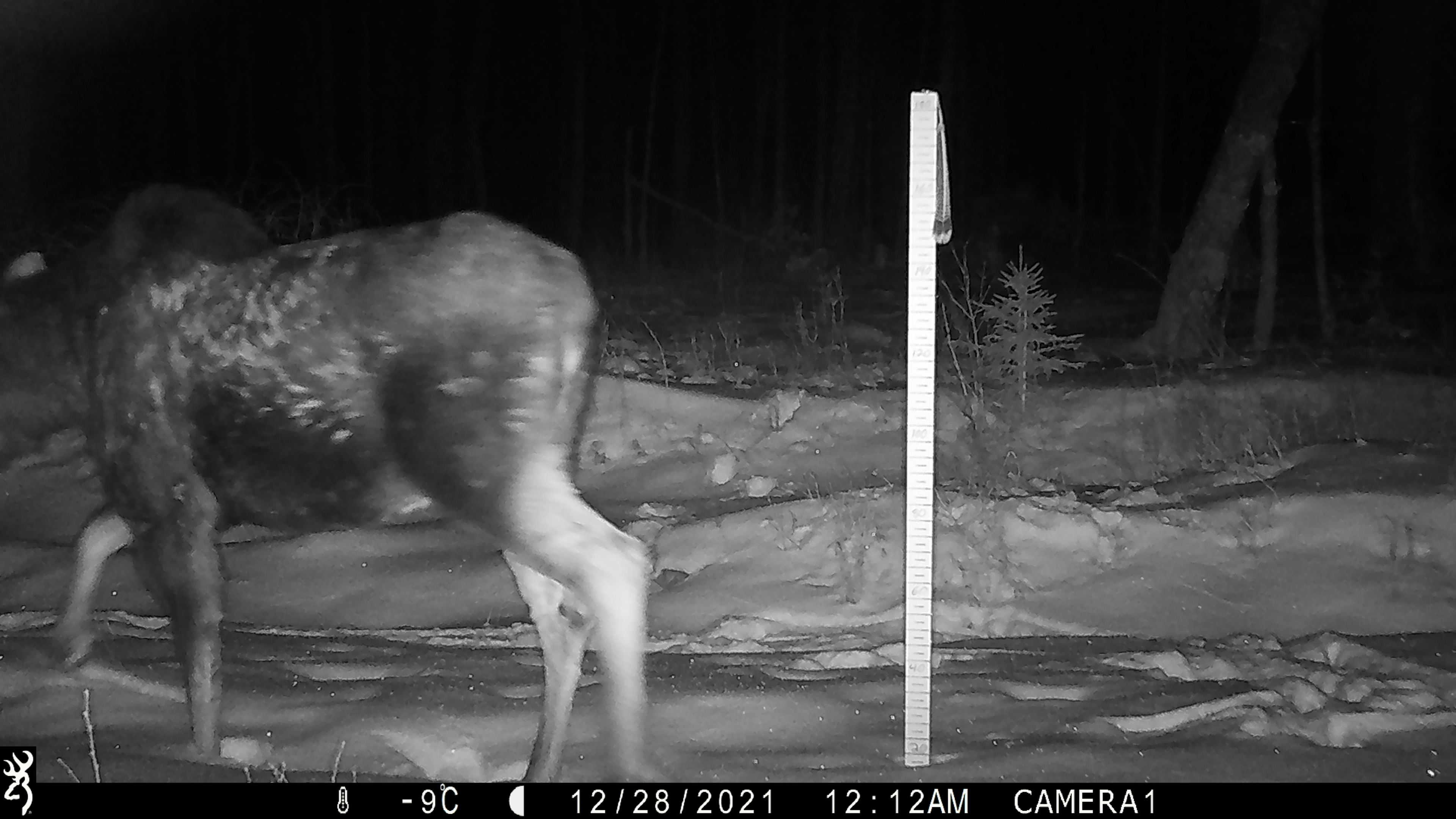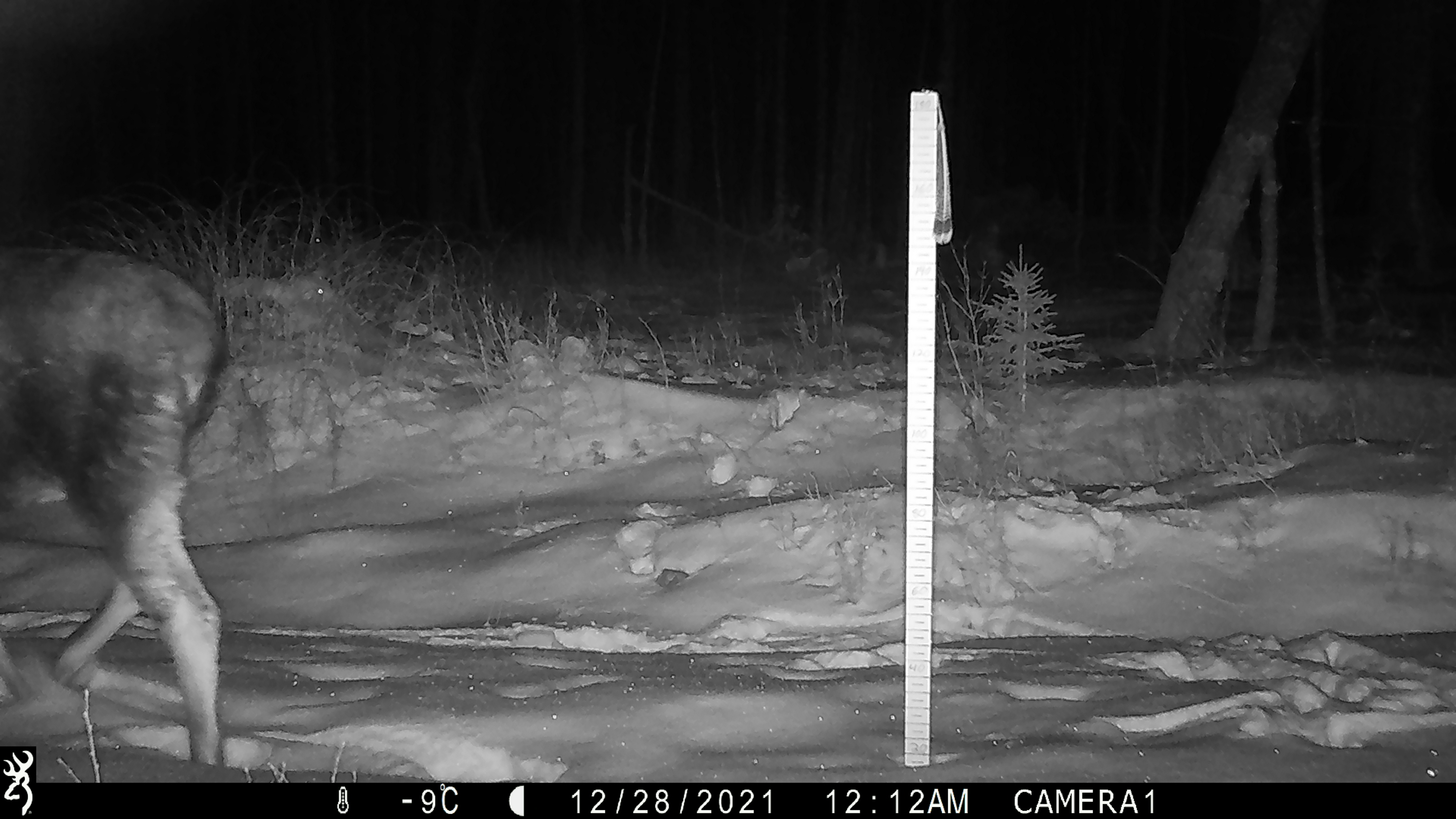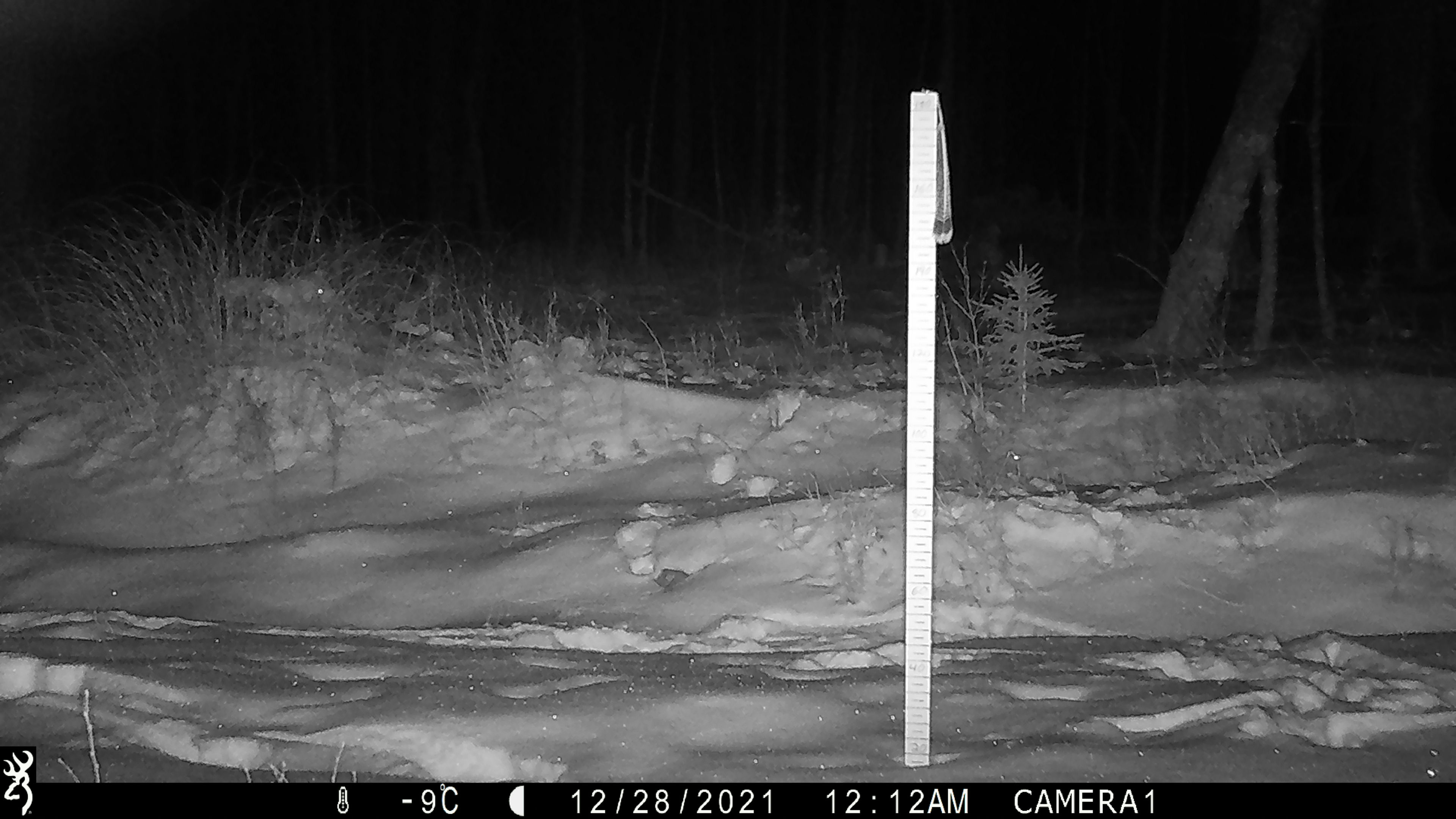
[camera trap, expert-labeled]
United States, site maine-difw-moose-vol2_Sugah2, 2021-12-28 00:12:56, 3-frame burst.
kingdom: Animalia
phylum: Chordata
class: Mammalia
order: Artiodactyla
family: Cervidae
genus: Alces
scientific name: Alces alces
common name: moose